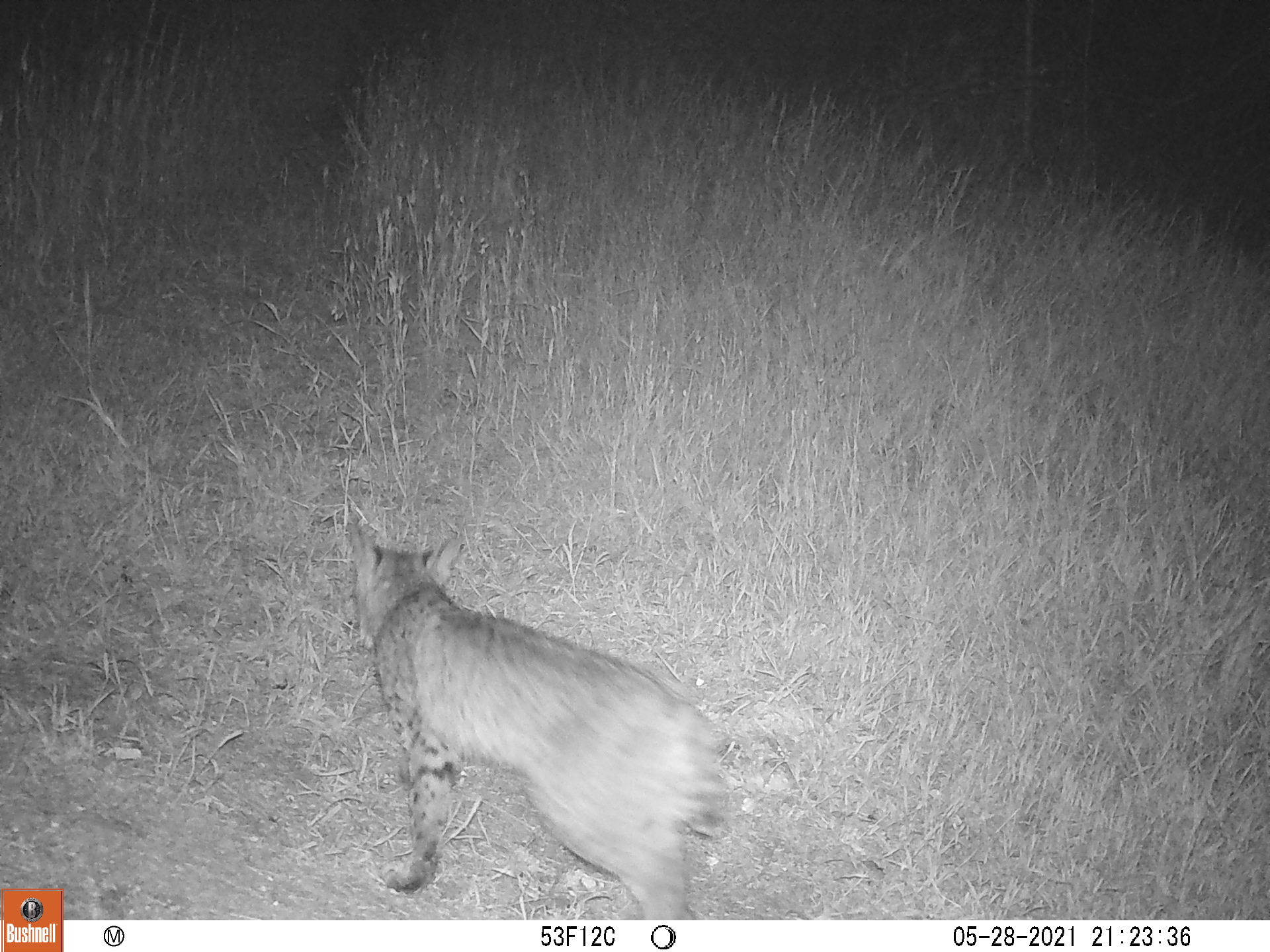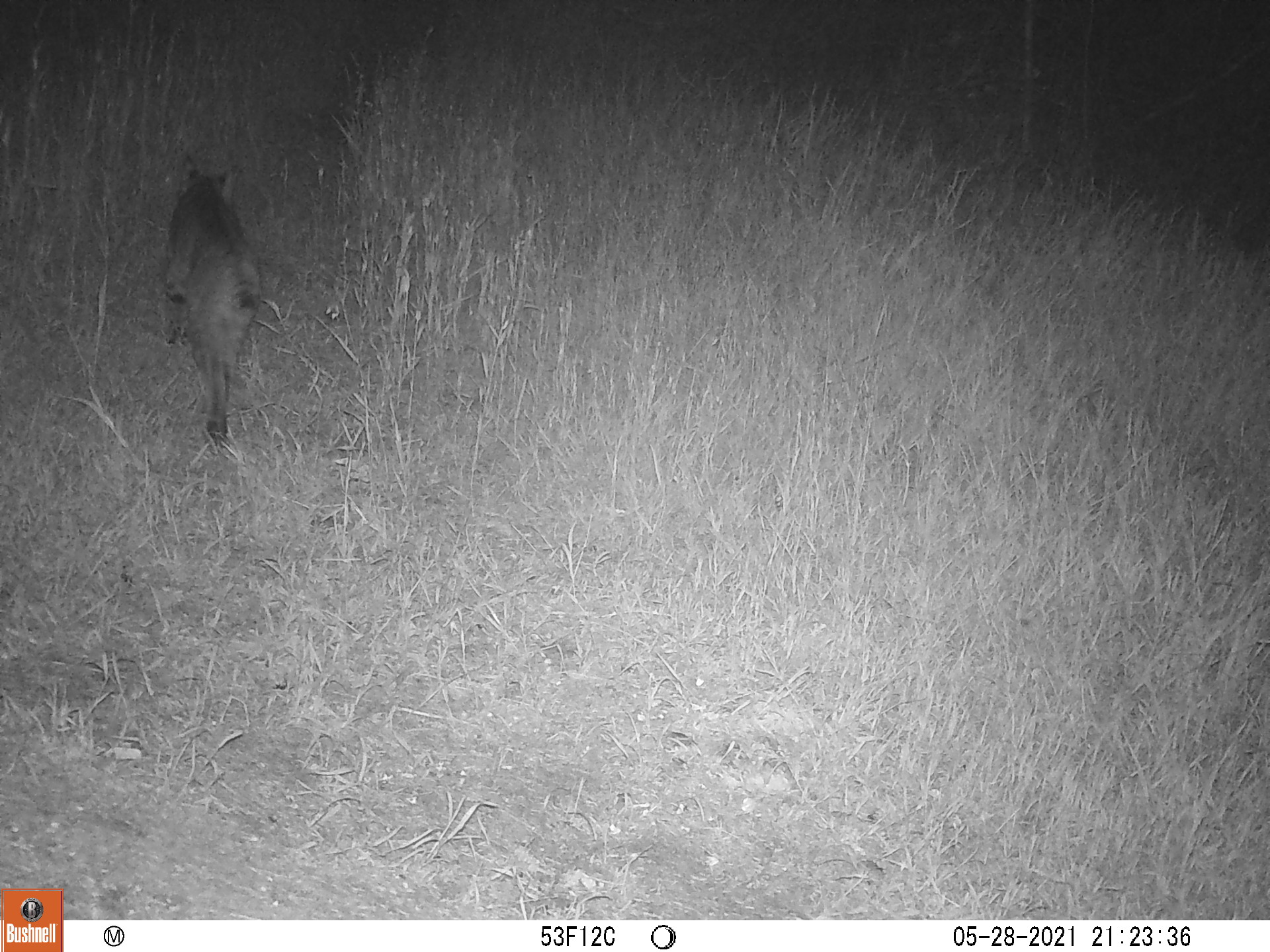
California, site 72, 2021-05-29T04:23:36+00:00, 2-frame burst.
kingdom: Animalia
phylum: Chordata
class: Mammalia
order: Carnivora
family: Felidae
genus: Lynx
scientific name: Lynx rufus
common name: bobcat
Bobcat (Lynx rufus).